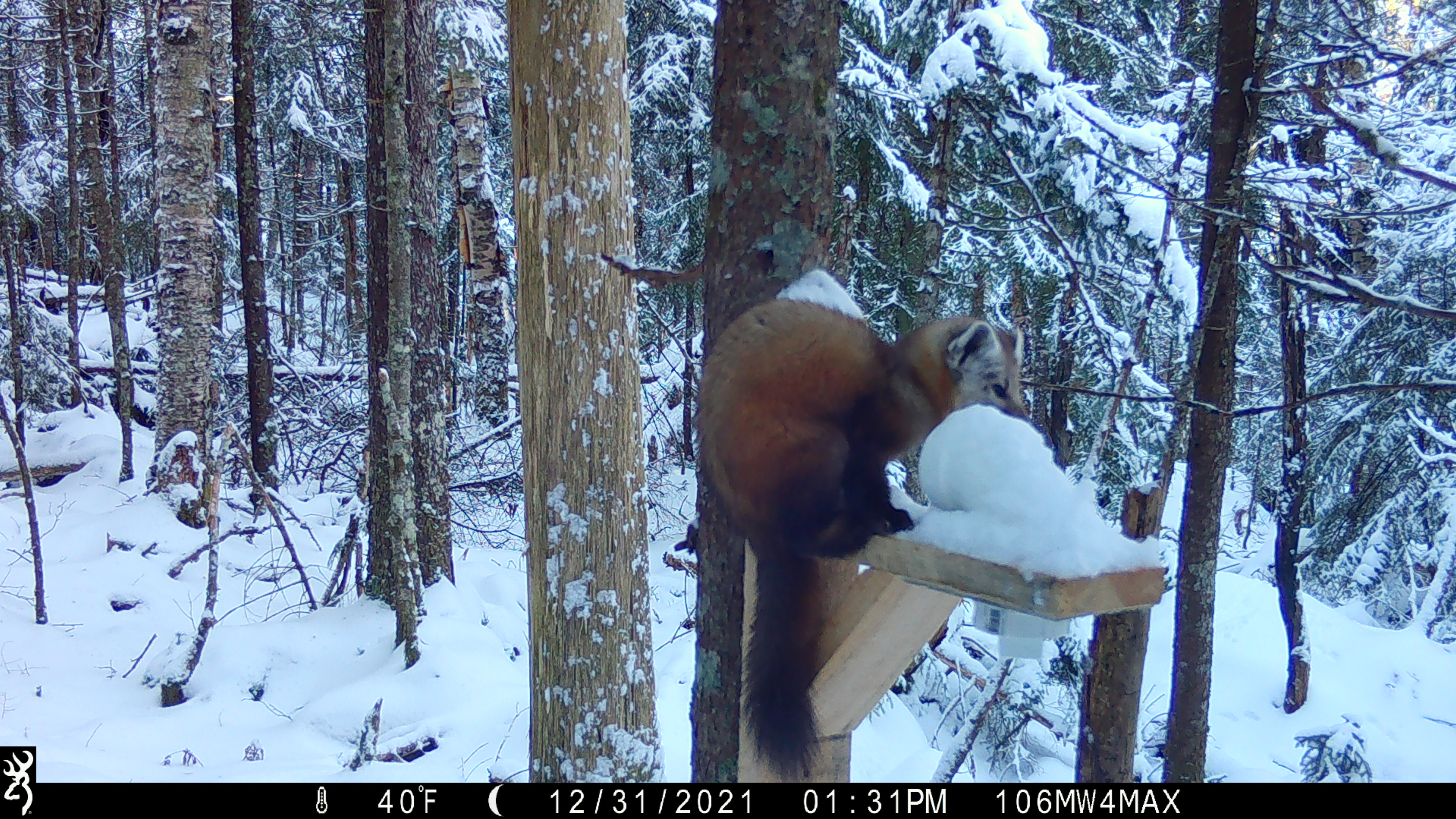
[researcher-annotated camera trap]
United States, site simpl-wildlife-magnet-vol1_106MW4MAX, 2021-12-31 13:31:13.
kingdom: Animalia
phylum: Chordata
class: Mammalia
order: Carnivora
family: Mustelidae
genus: Martes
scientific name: Martes americana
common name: american marten